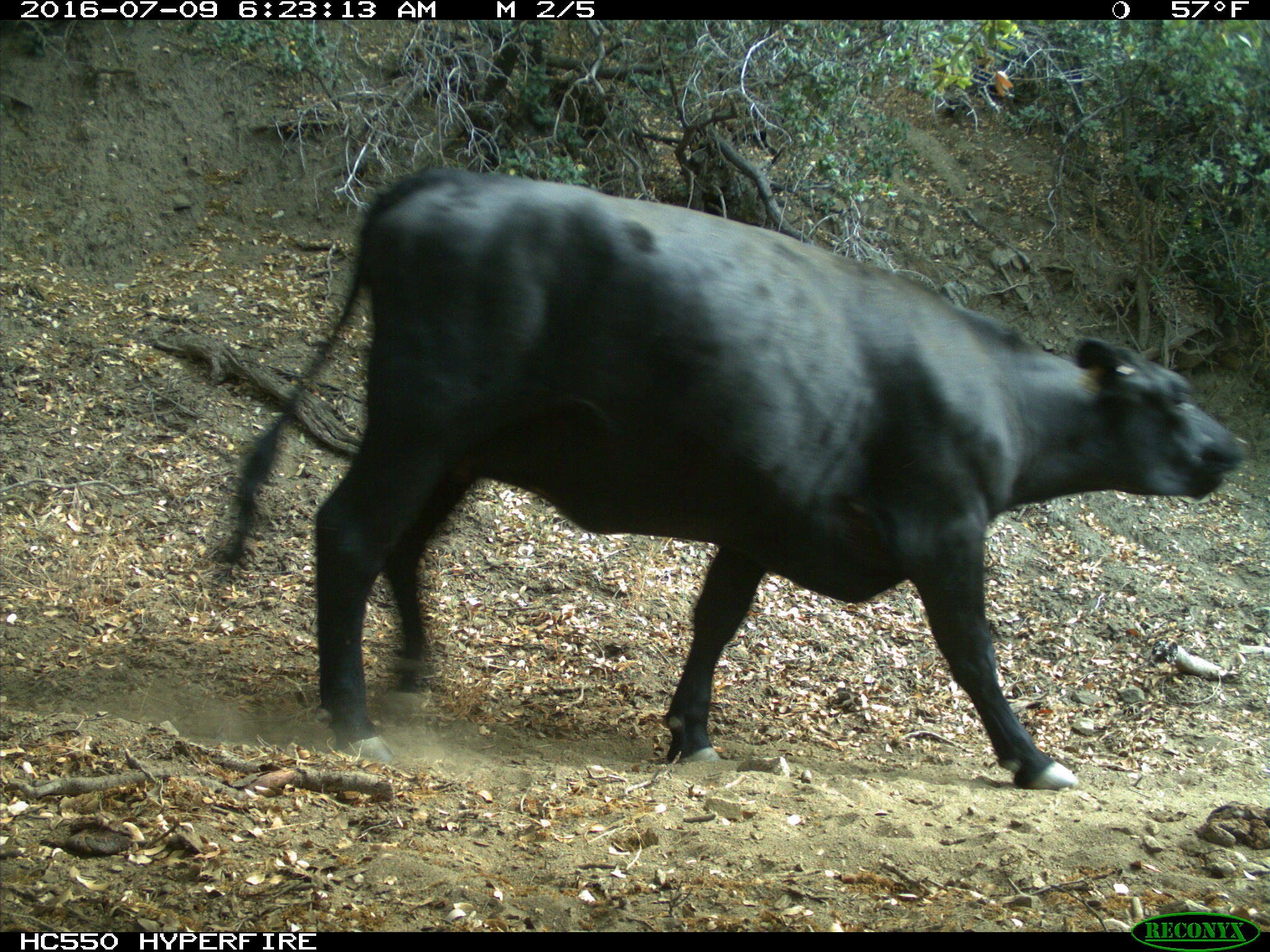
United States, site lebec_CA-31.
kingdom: Animalia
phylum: Chordata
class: Mammalia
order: Artiodactyla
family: Bovidae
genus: Bos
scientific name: Bos taurus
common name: domestic cow